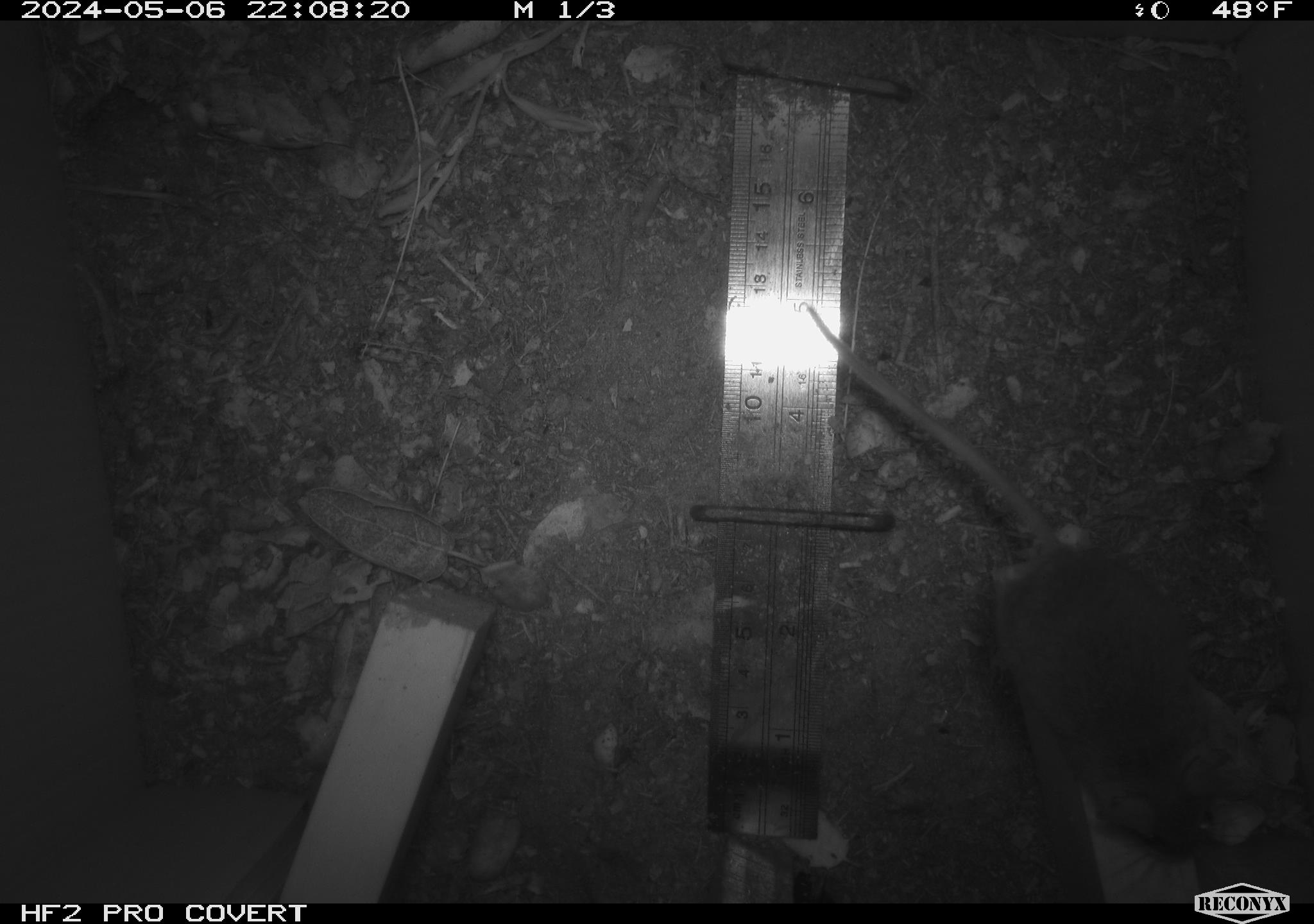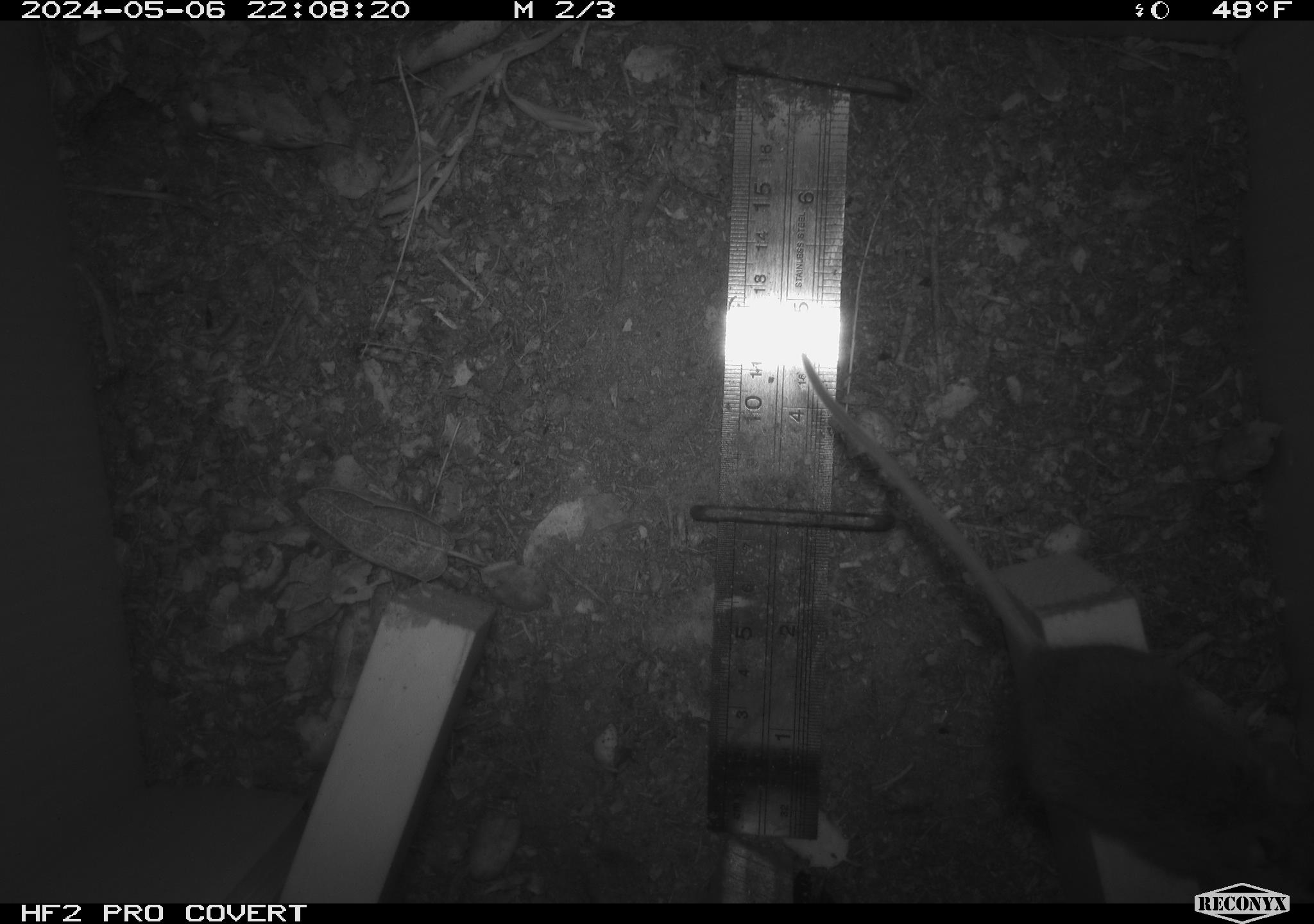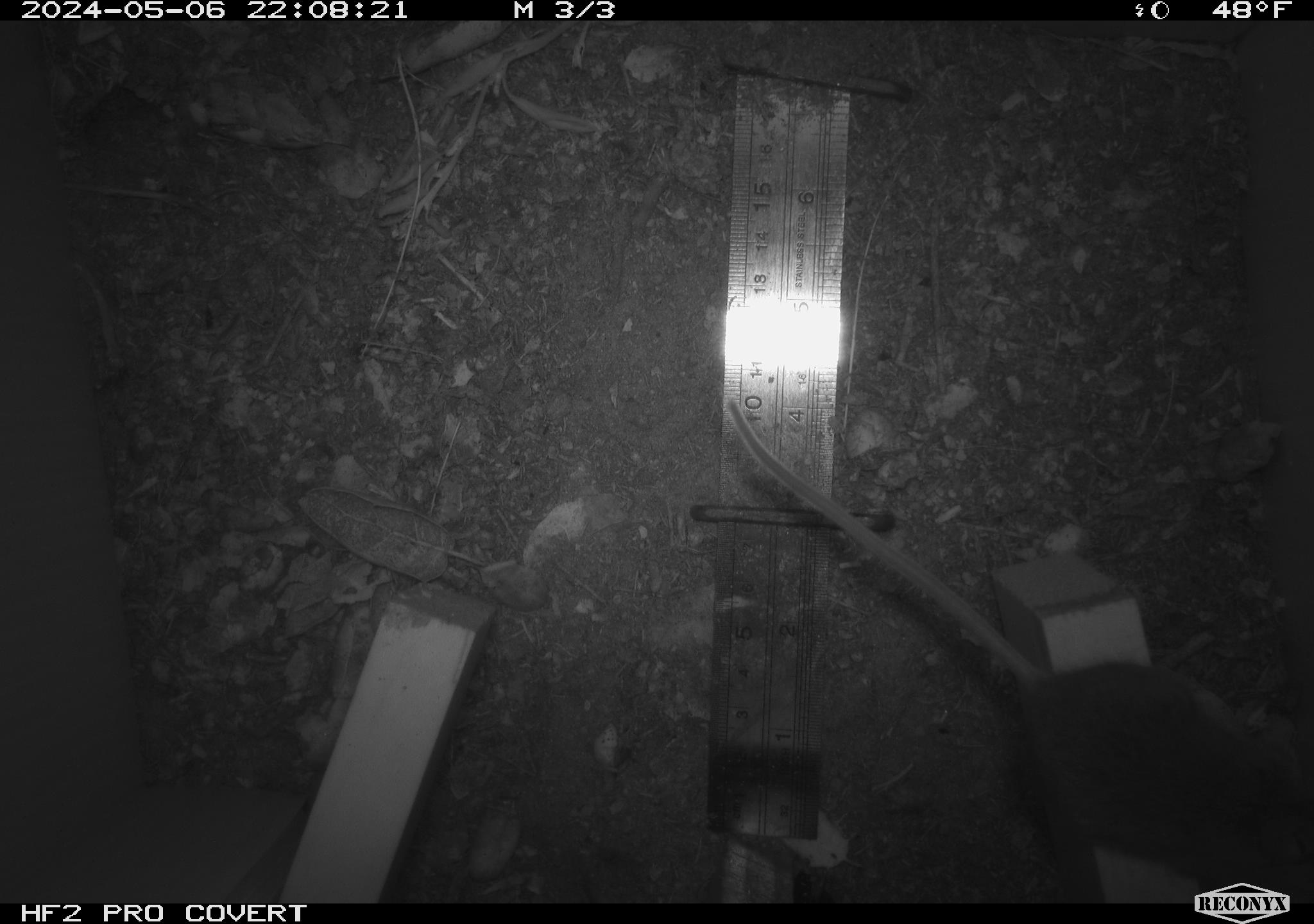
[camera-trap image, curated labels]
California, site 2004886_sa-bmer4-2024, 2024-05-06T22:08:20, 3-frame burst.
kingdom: Animalia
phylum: Chordata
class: Mammalia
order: Rodentia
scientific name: Rodentia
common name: mouse species